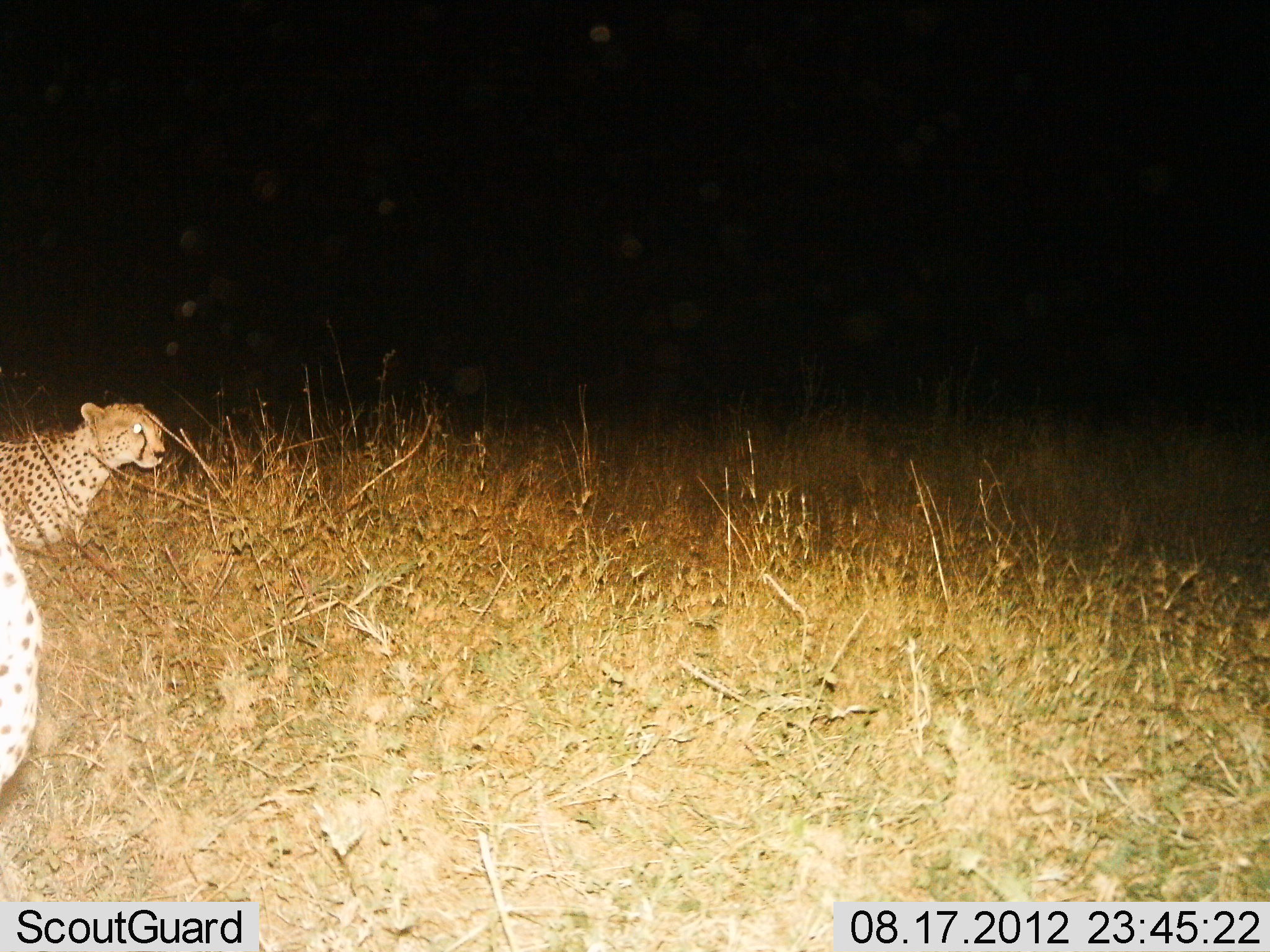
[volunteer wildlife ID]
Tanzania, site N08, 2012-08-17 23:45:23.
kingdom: Animalia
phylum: Chordata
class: Mammalia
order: Carnivora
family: Felidae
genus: Acinonyx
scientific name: Acinonyx jubatus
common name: cheetah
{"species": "cheetah (Acinonyx jubatus)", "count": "2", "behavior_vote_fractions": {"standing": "80%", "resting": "20%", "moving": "20%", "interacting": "0%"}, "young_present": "10%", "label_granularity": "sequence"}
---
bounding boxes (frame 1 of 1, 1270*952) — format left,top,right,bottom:
animal: 0,395,170,565; 0,526,48,804